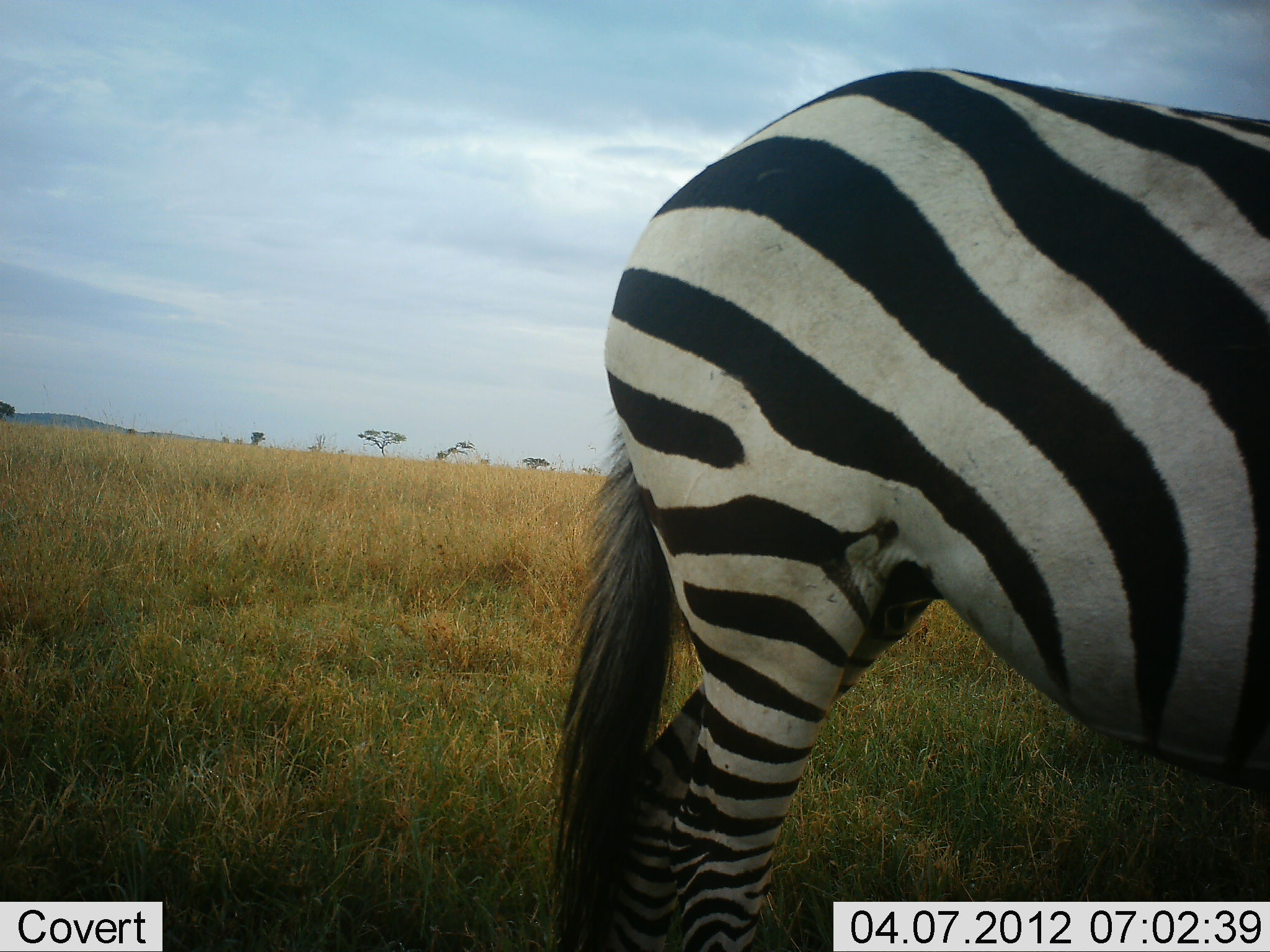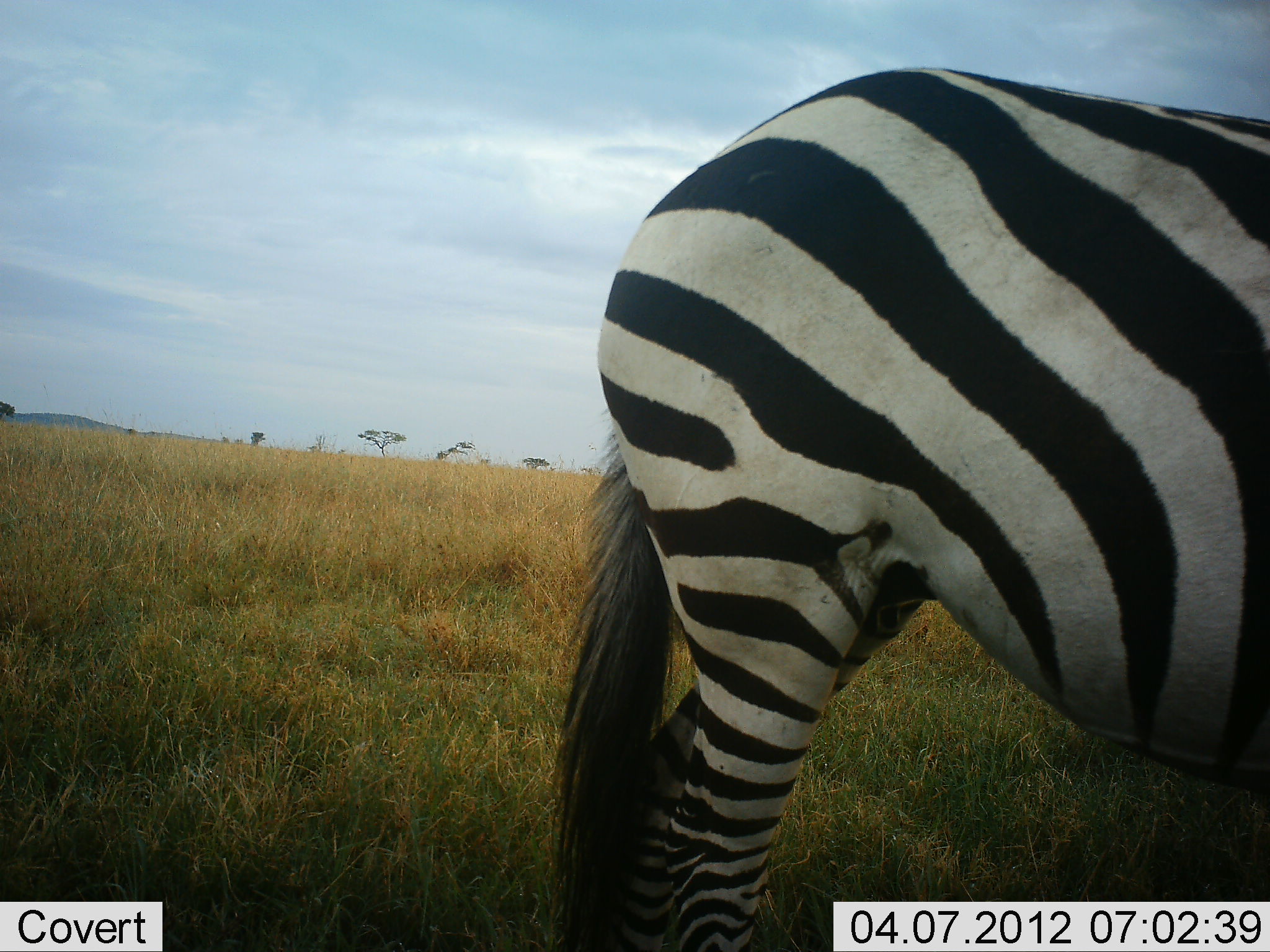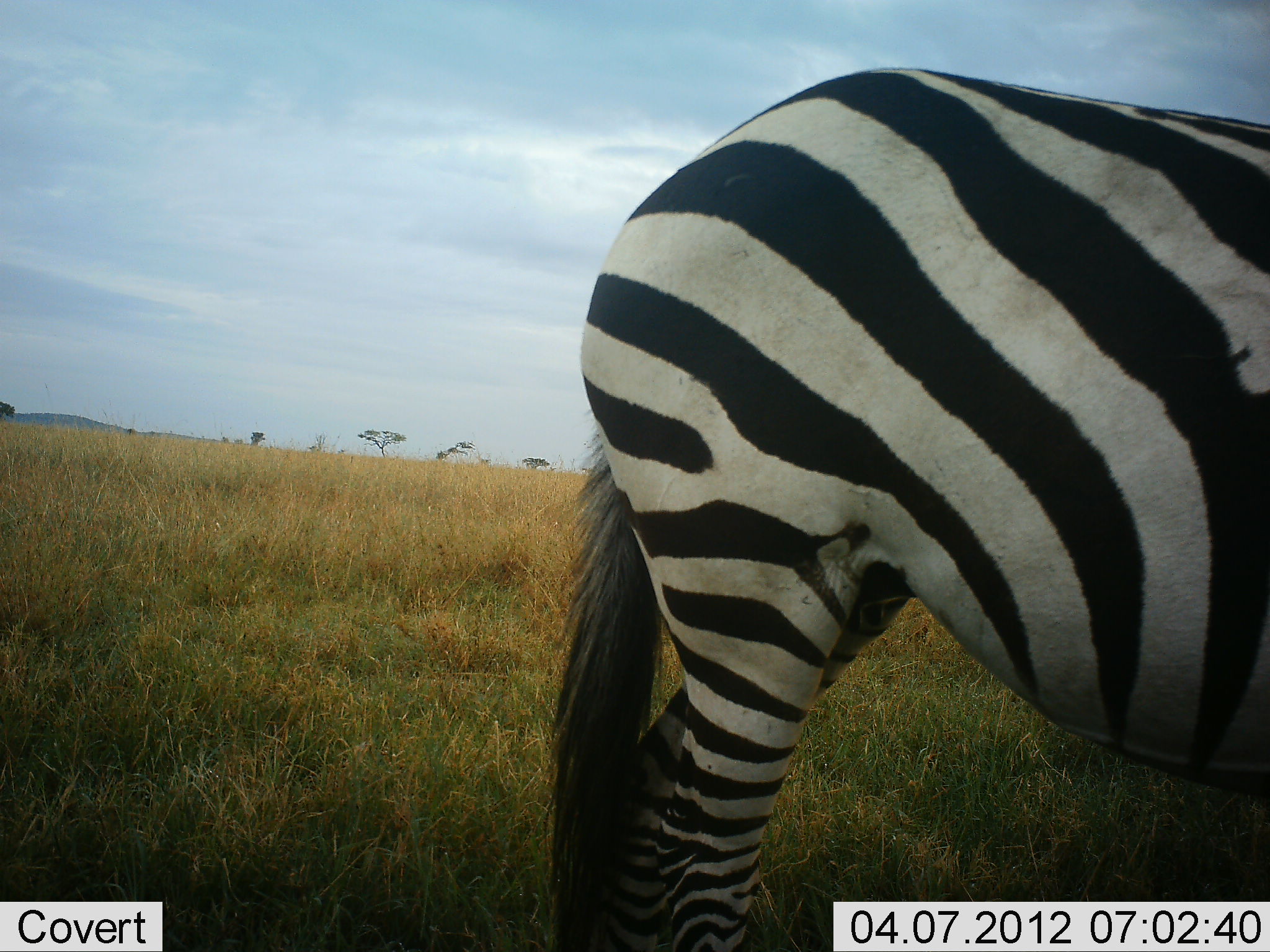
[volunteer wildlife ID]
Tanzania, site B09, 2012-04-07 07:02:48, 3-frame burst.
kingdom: Animalia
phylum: Chordata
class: Mammalia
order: Perissodactyla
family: Equidae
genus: Equus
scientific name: Equus quagga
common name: plains zebra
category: zebra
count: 1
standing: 100%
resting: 0%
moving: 0%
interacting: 0%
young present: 0%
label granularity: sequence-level